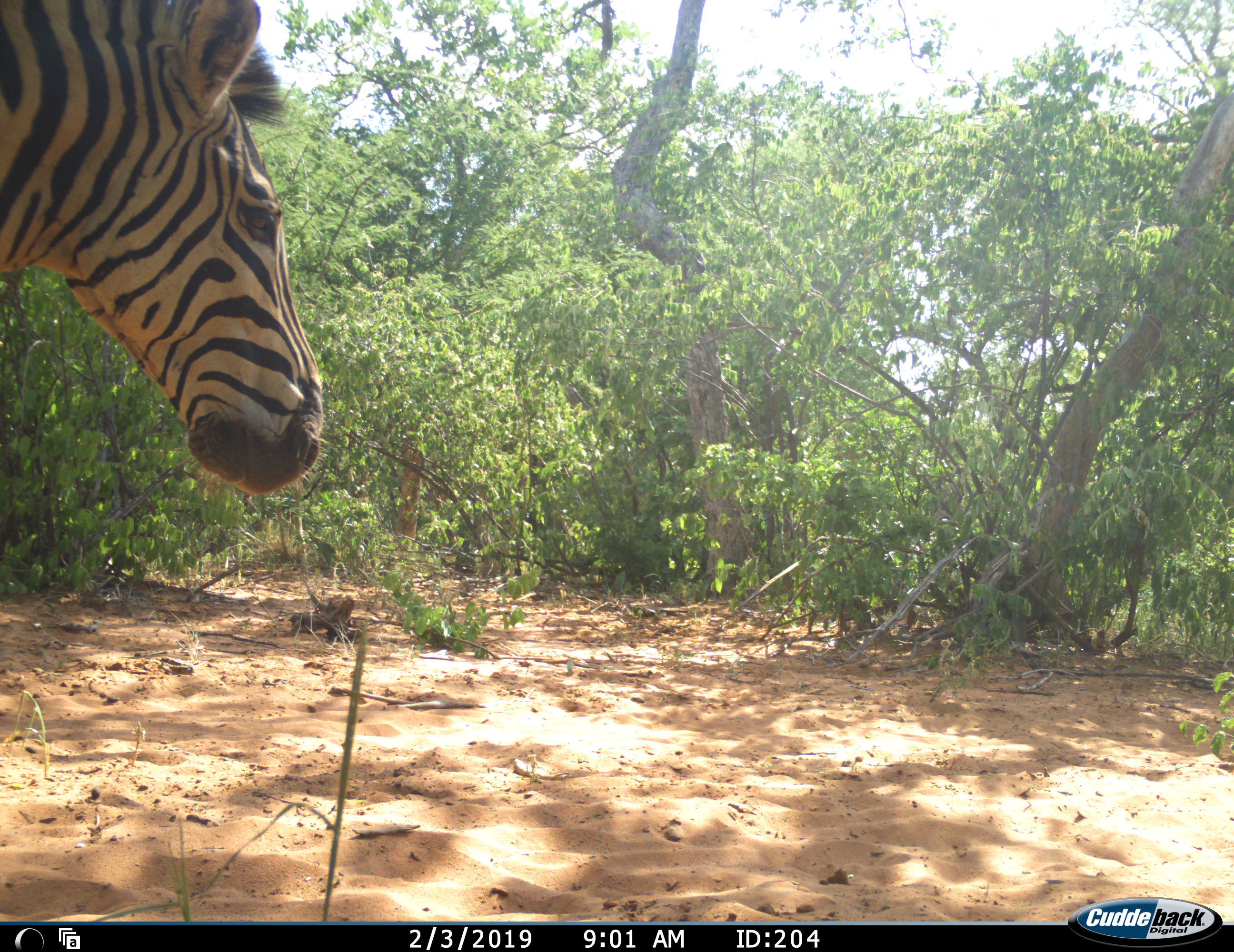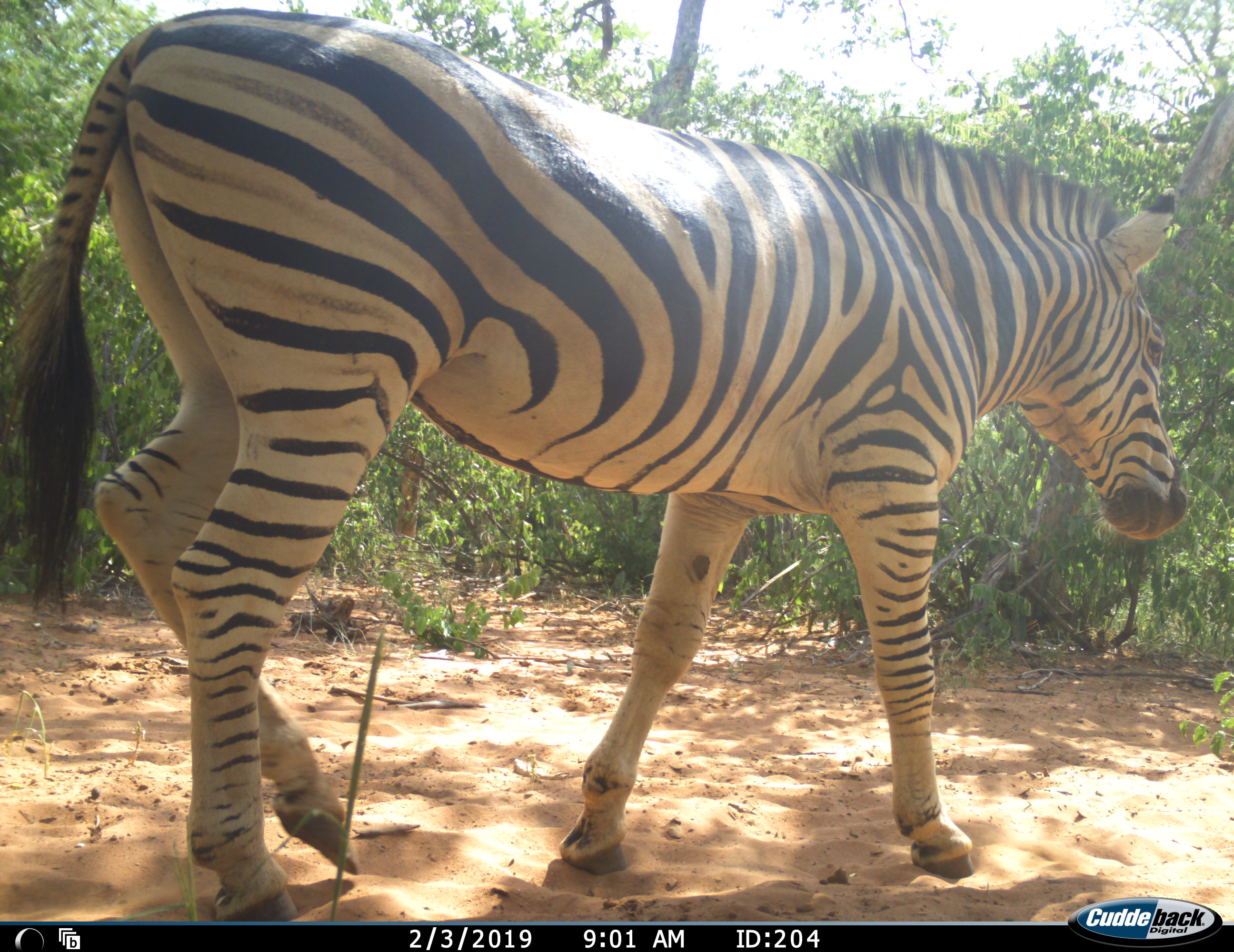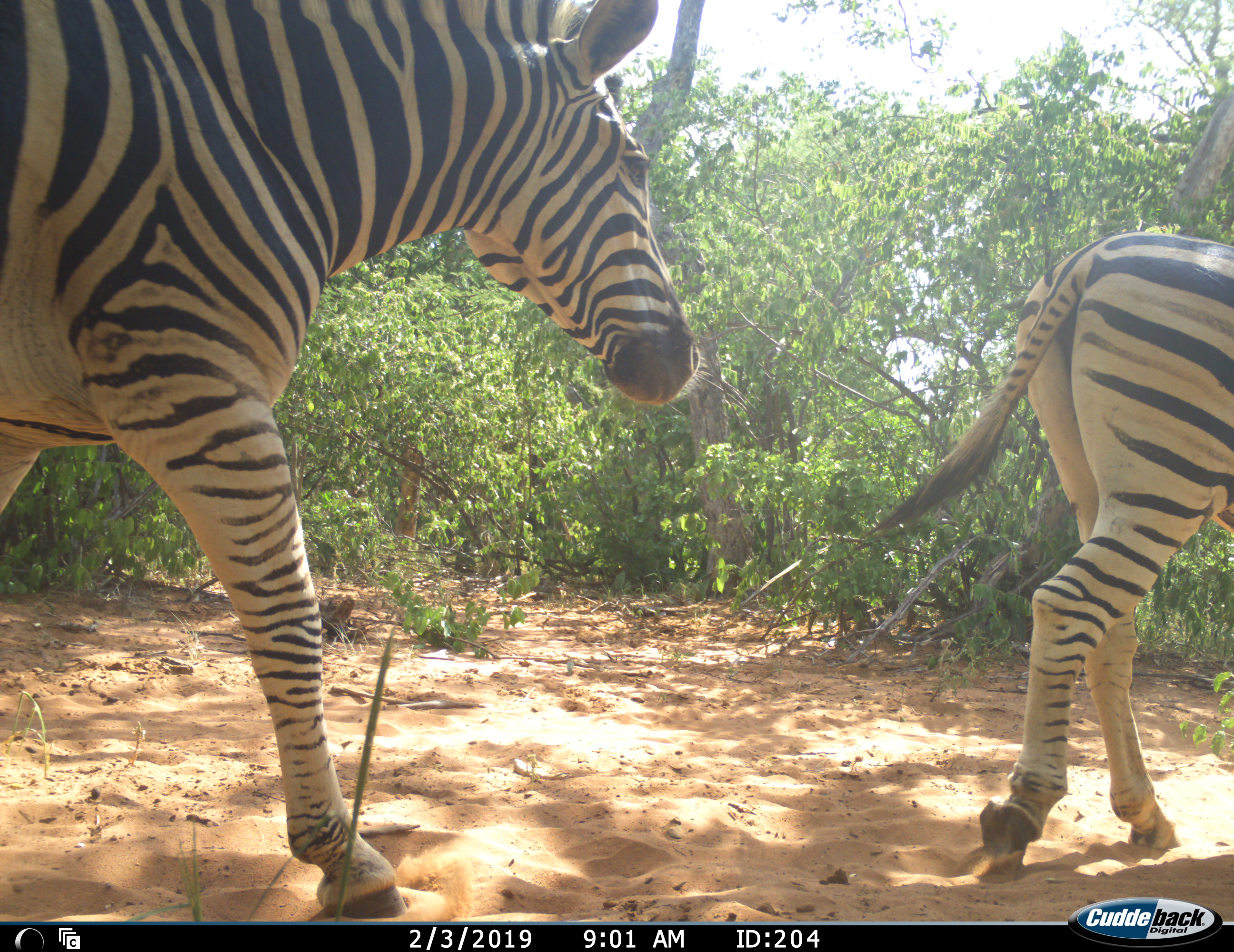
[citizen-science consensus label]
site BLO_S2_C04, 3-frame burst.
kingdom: Animalia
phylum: Chordata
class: Mammalia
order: Perissodactyla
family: Equidae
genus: Equus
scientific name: Equus quagga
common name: plains zebra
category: zebraplains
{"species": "zebraplains (plains zebra) (Equus quagga)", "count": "2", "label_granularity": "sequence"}